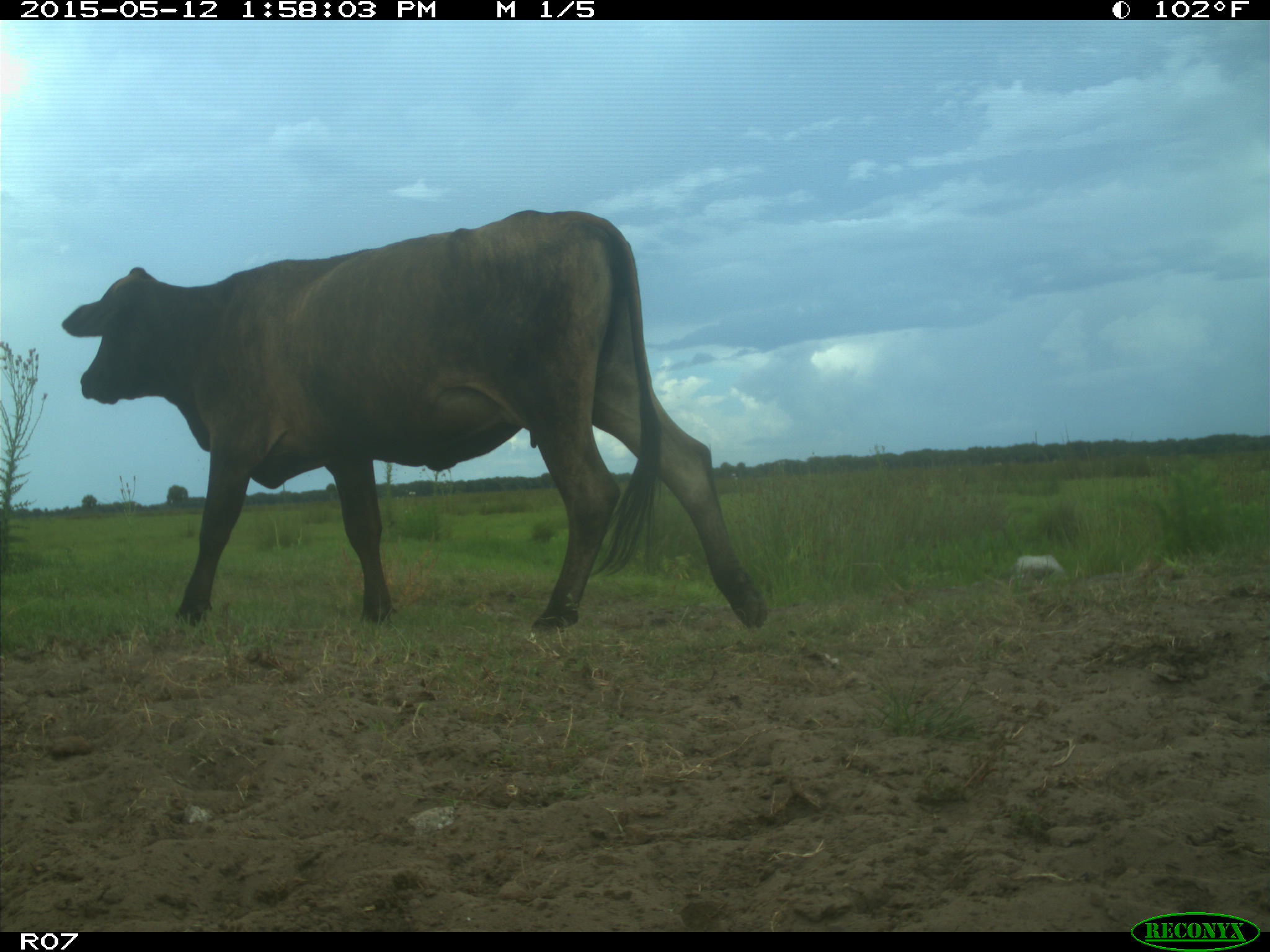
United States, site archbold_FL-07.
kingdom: Animalia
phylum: Chordata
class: Mammalia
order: Artiodactyla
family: Bovidae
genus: Bos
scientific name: Bos taurus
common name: domestic cow